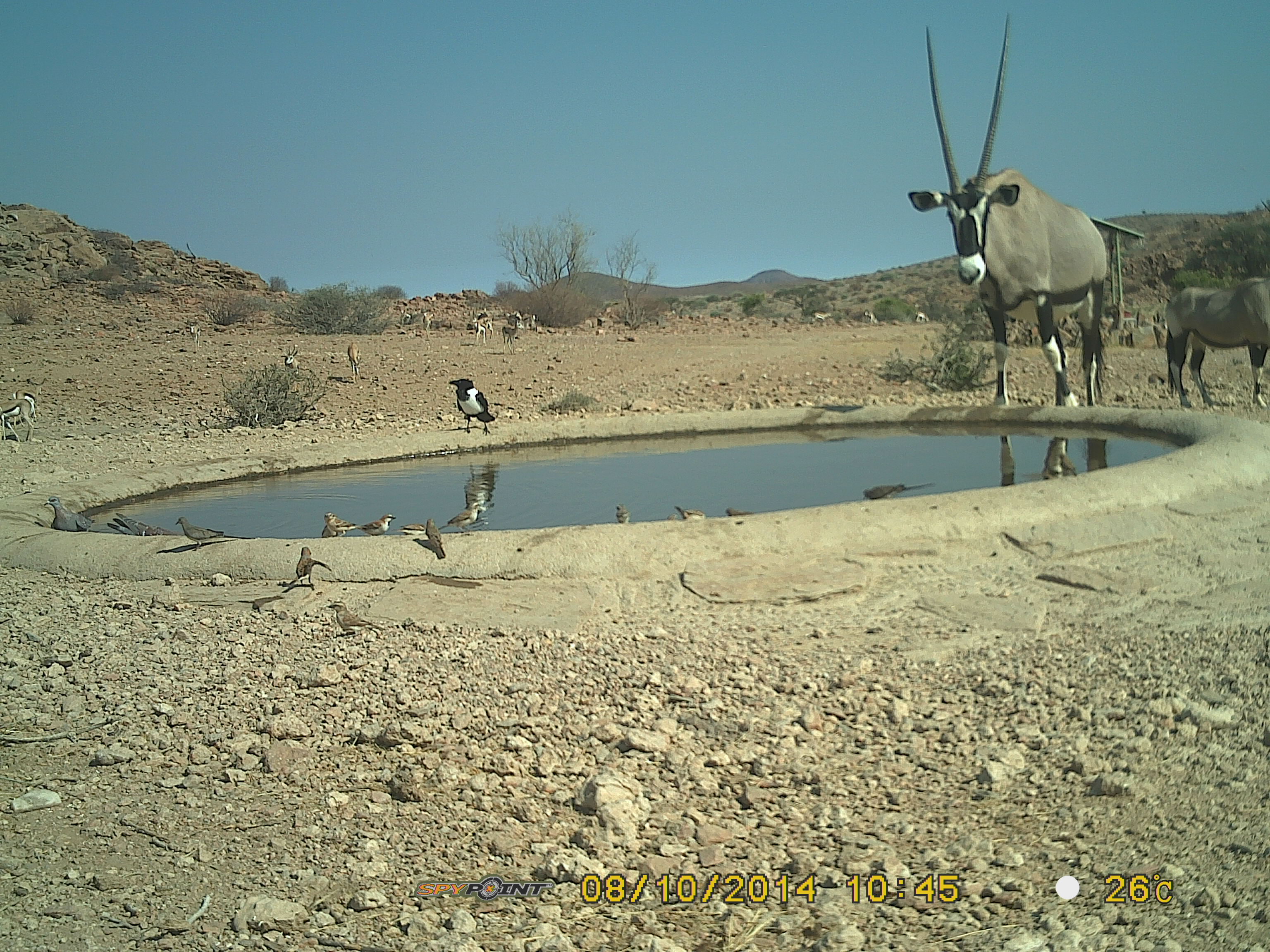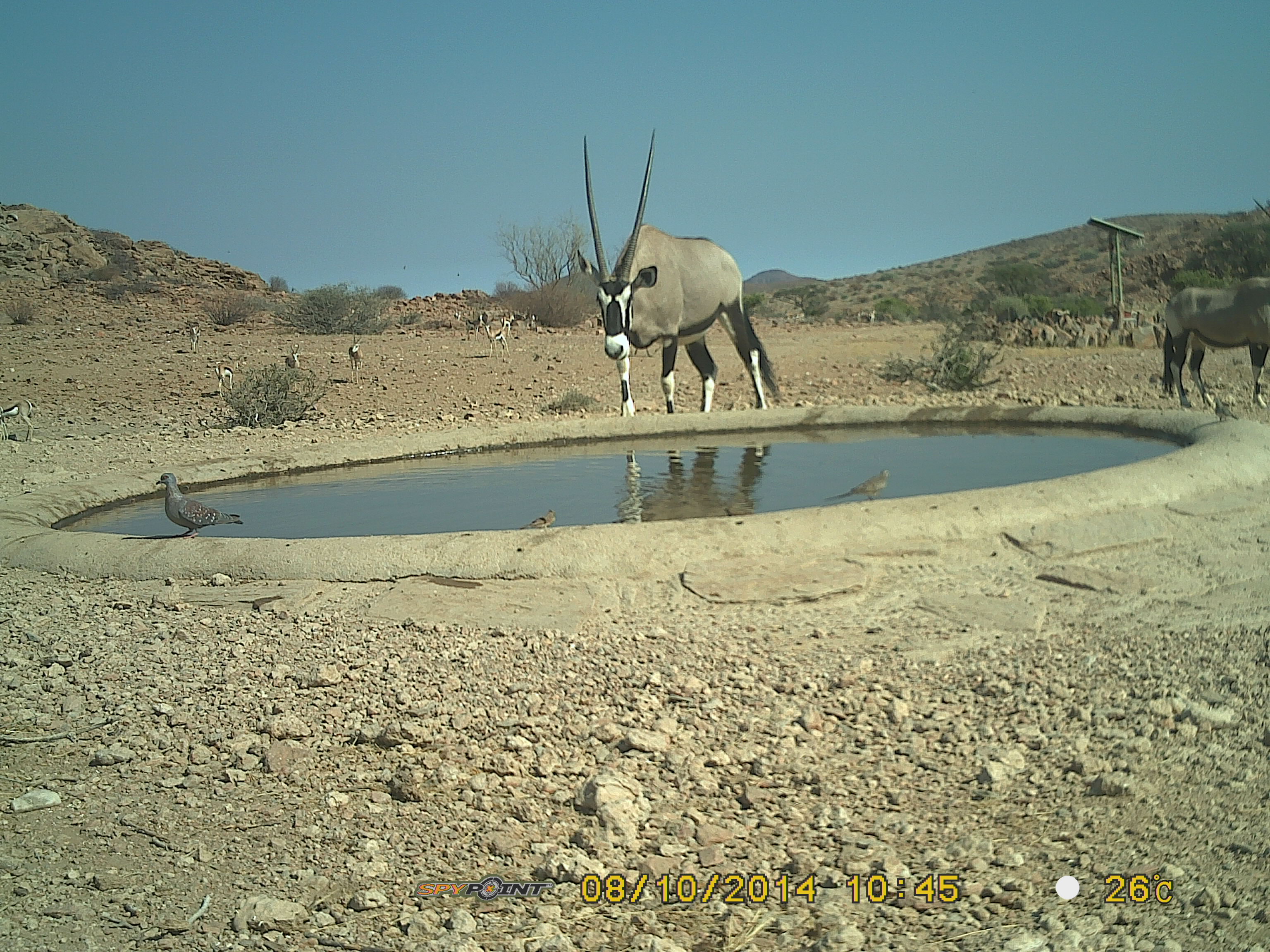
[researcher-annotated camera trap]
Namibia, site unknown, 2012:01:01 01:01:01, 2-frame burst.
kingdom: Animalia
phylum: Chordata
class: Mammalia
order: Artiodactyla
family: Bovidae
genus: Oryx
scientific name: Oryx gazella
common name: gemsbok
Oryx gazella (gemsbok).